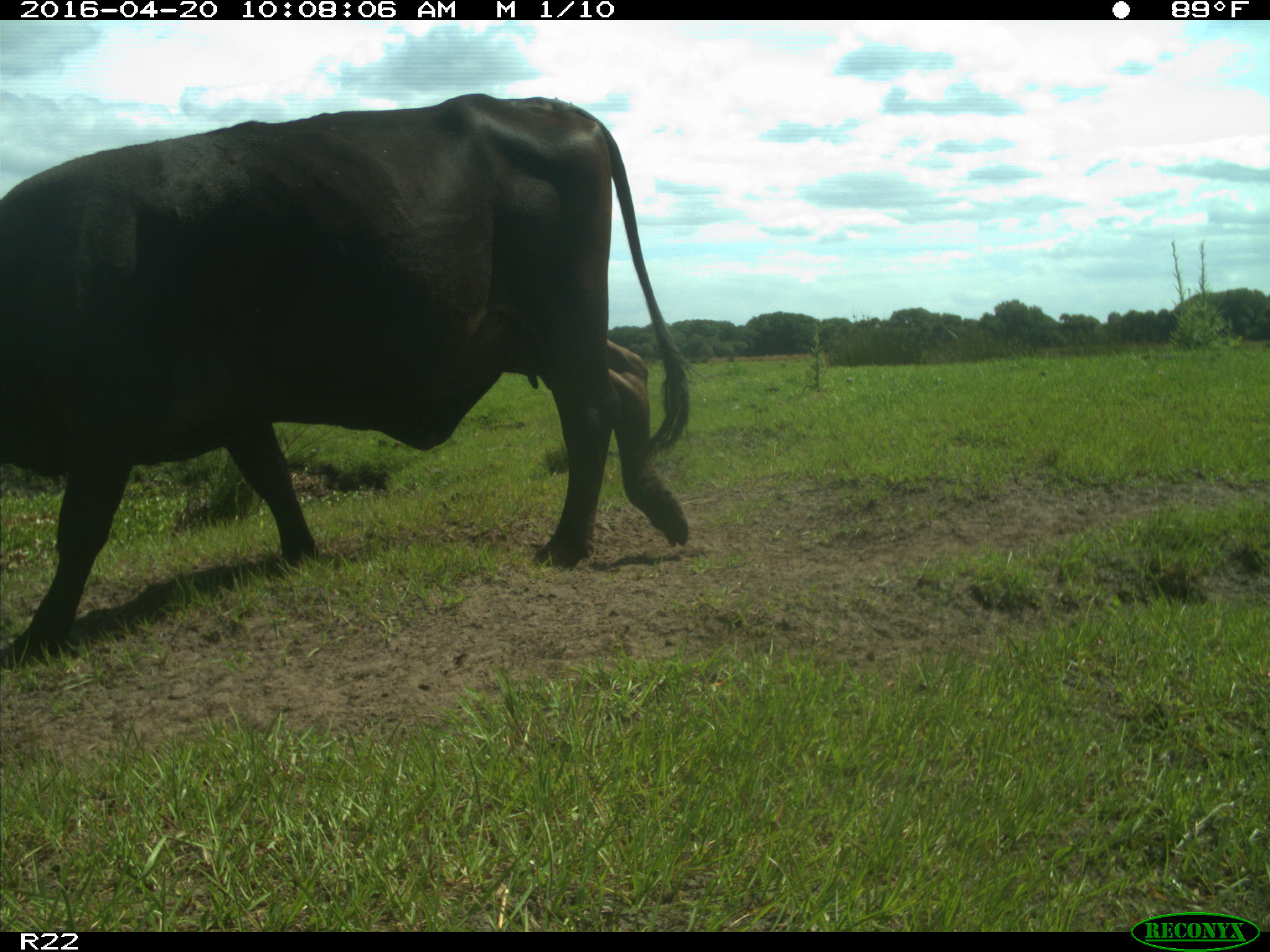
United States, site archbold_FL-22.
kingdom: Animalia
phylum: Chordata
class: Mammalia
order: Artiodactyla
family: Bovidae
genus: Bos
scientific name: Bos taurus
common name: domestic cow